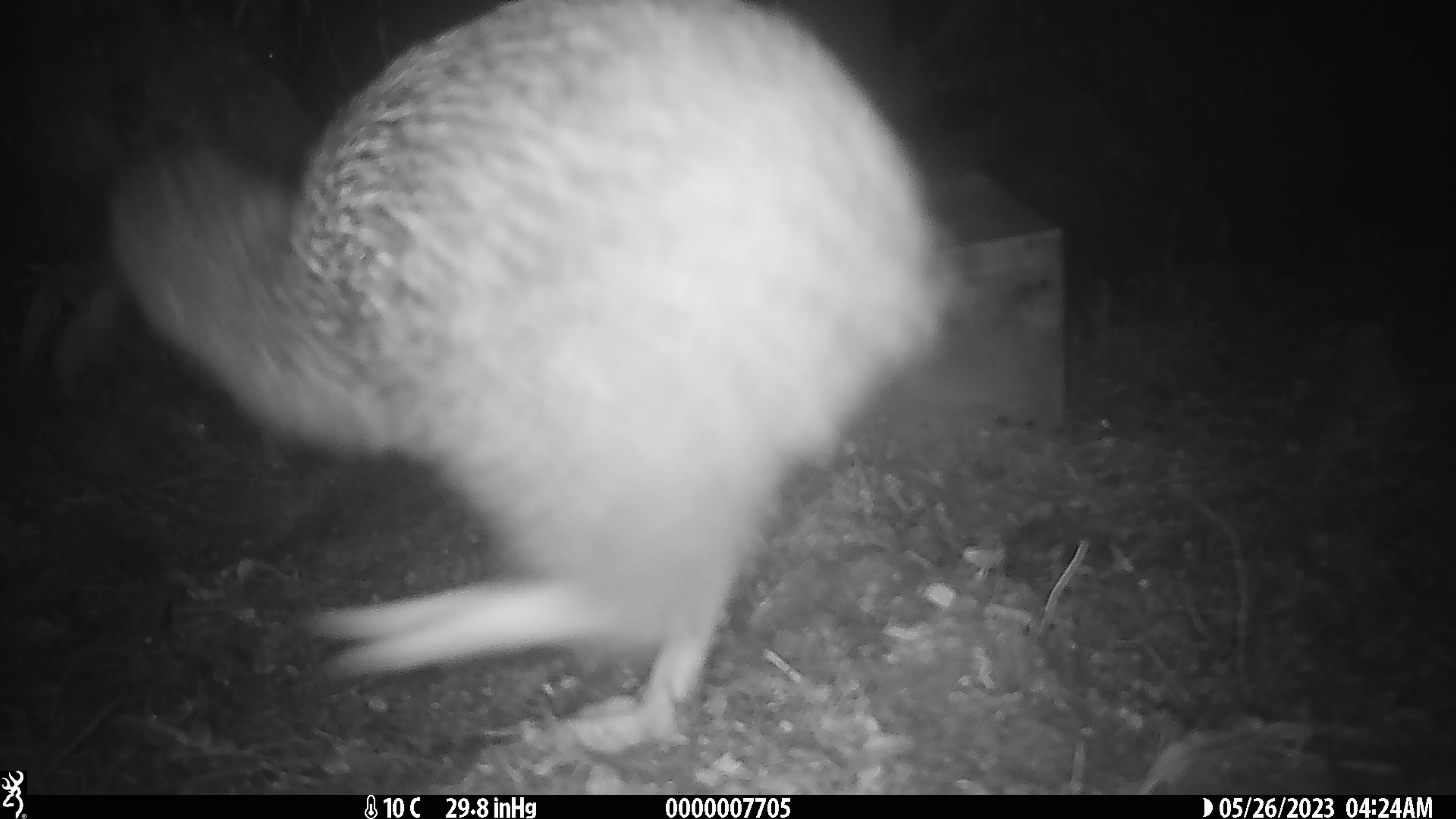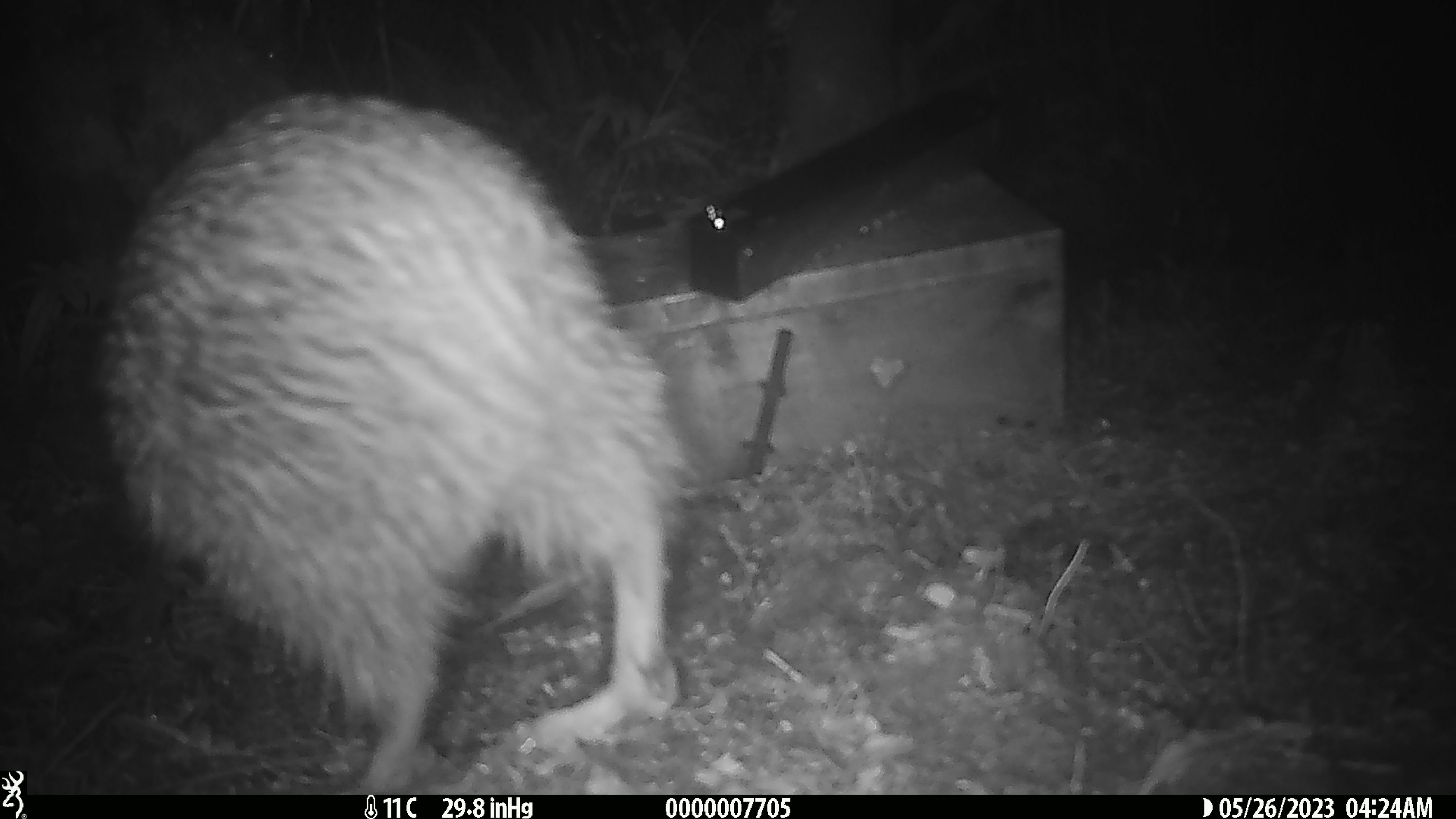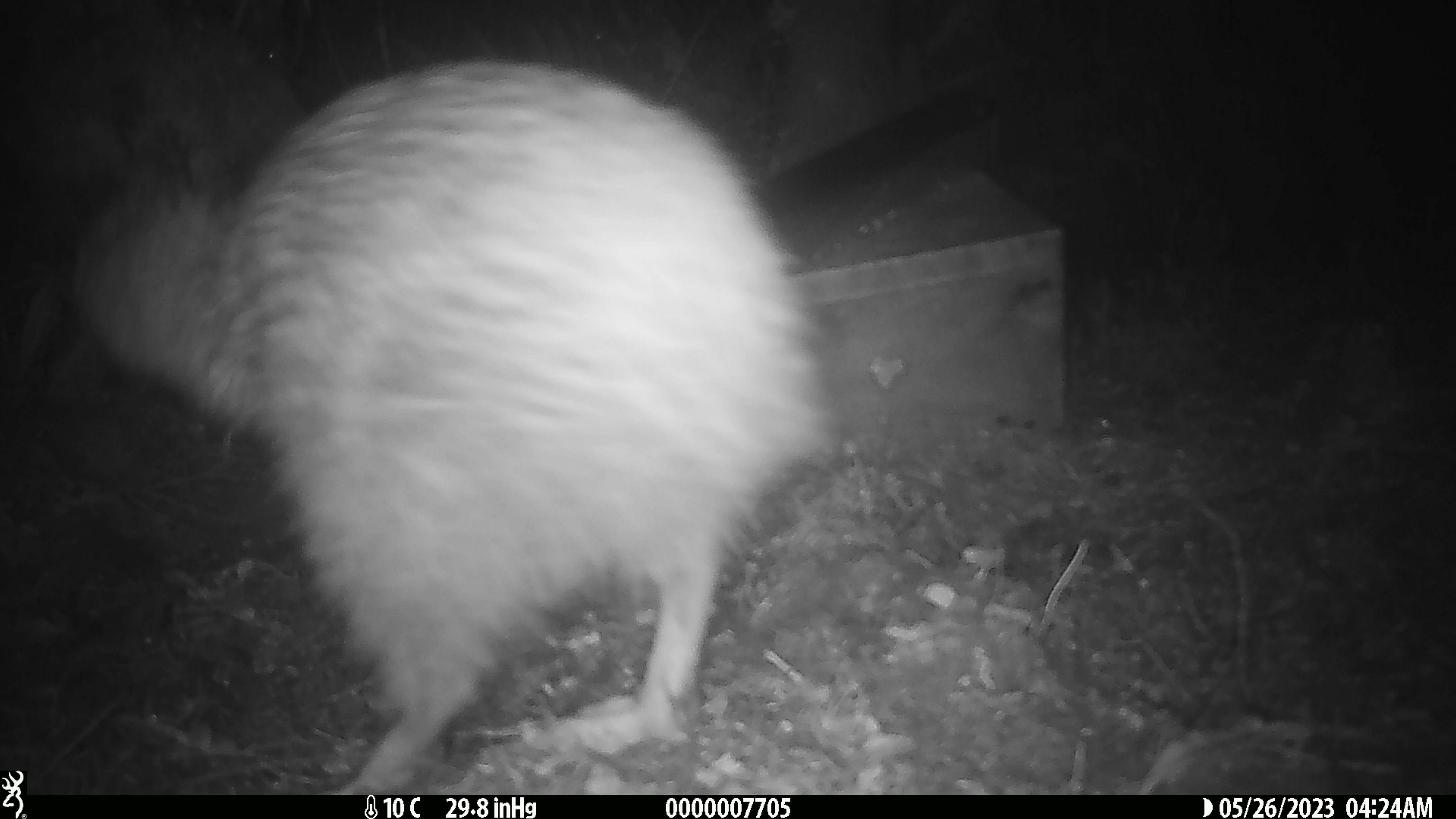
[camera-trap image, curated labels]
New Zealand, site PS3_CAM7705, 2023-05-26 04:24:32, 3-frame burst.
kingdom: Animalia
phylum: Chordata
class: Aves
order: Apterygiformes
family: Apterygidae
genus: Apteryx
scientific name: Apteryx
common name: kiwi